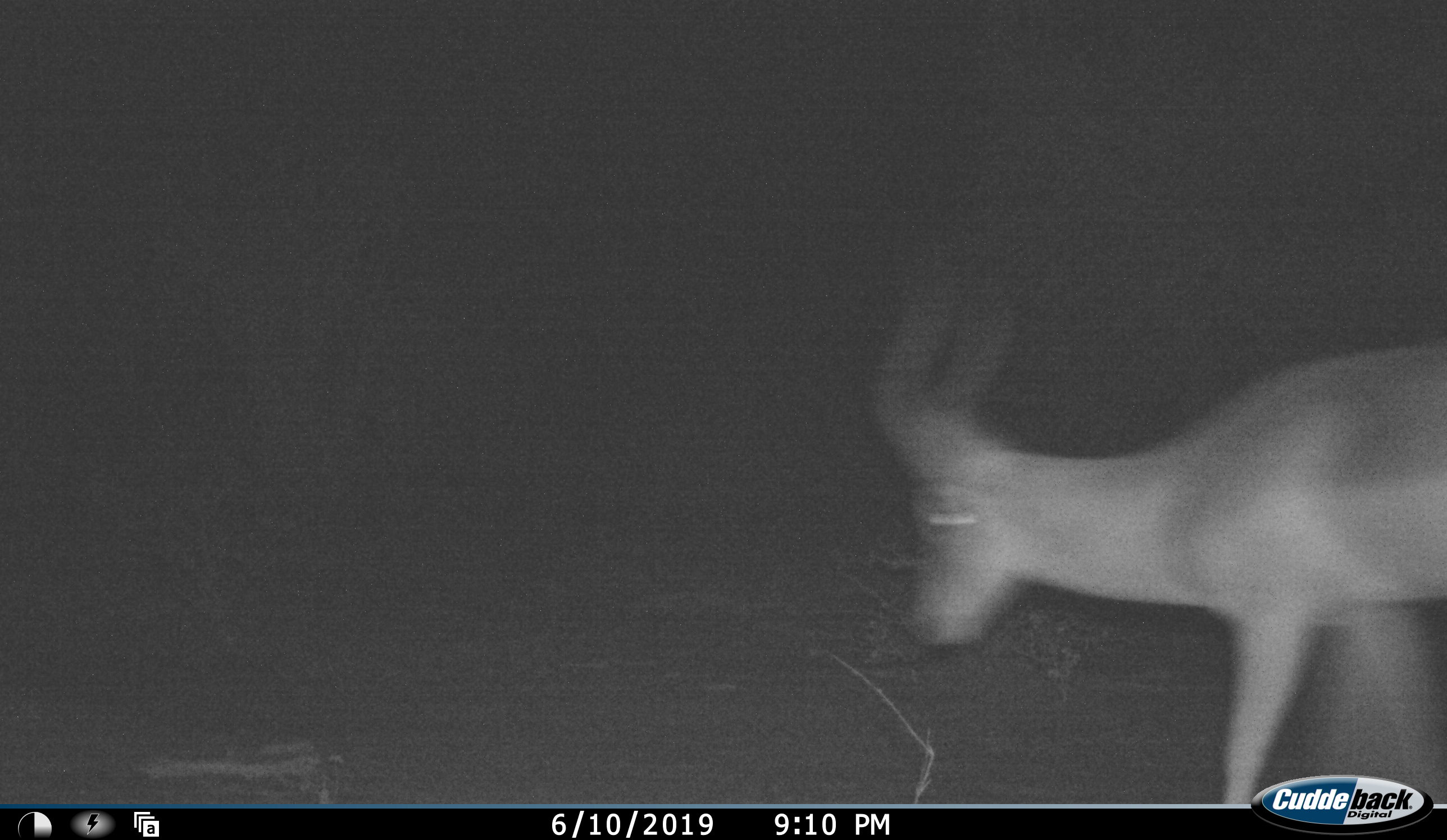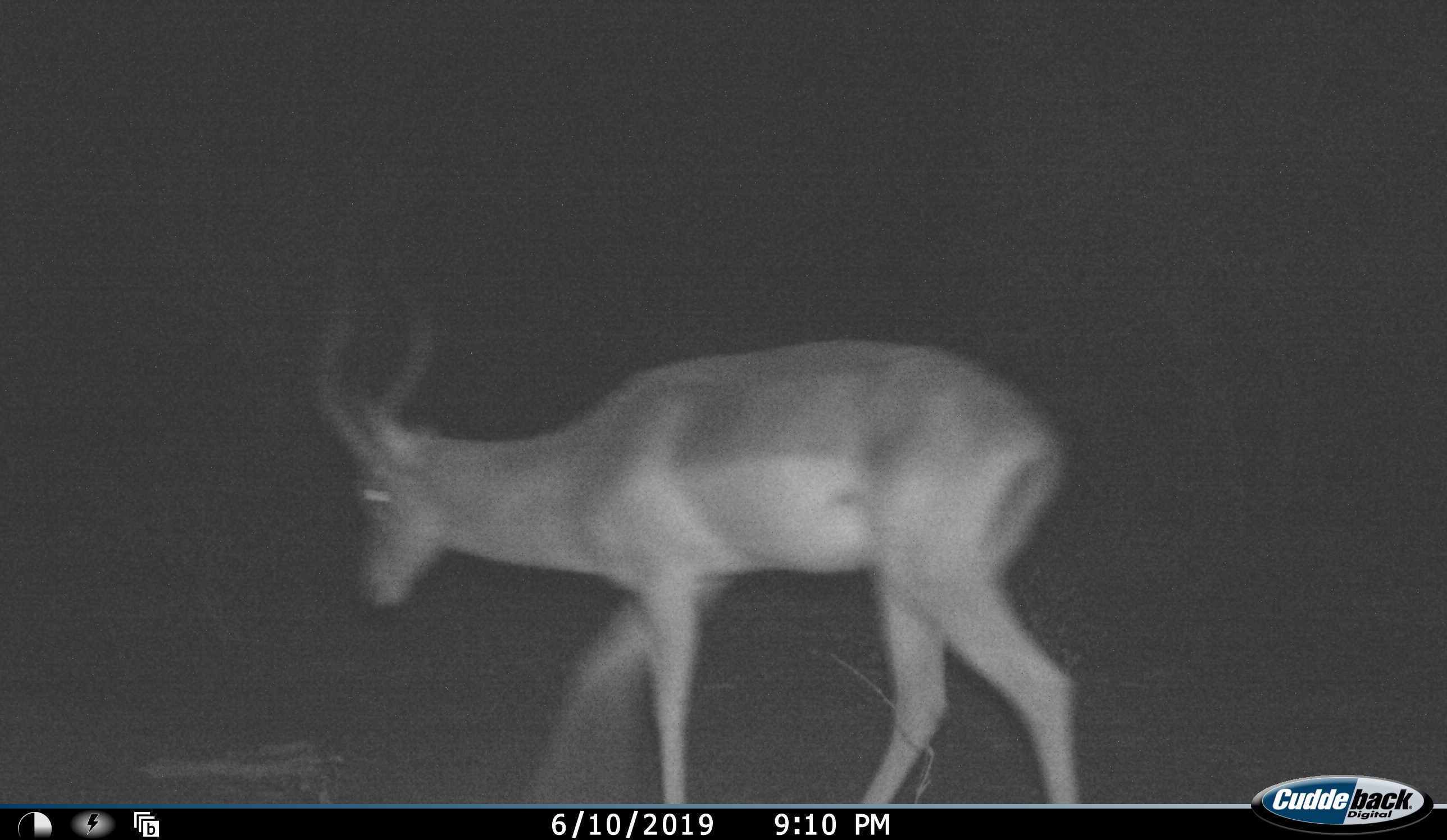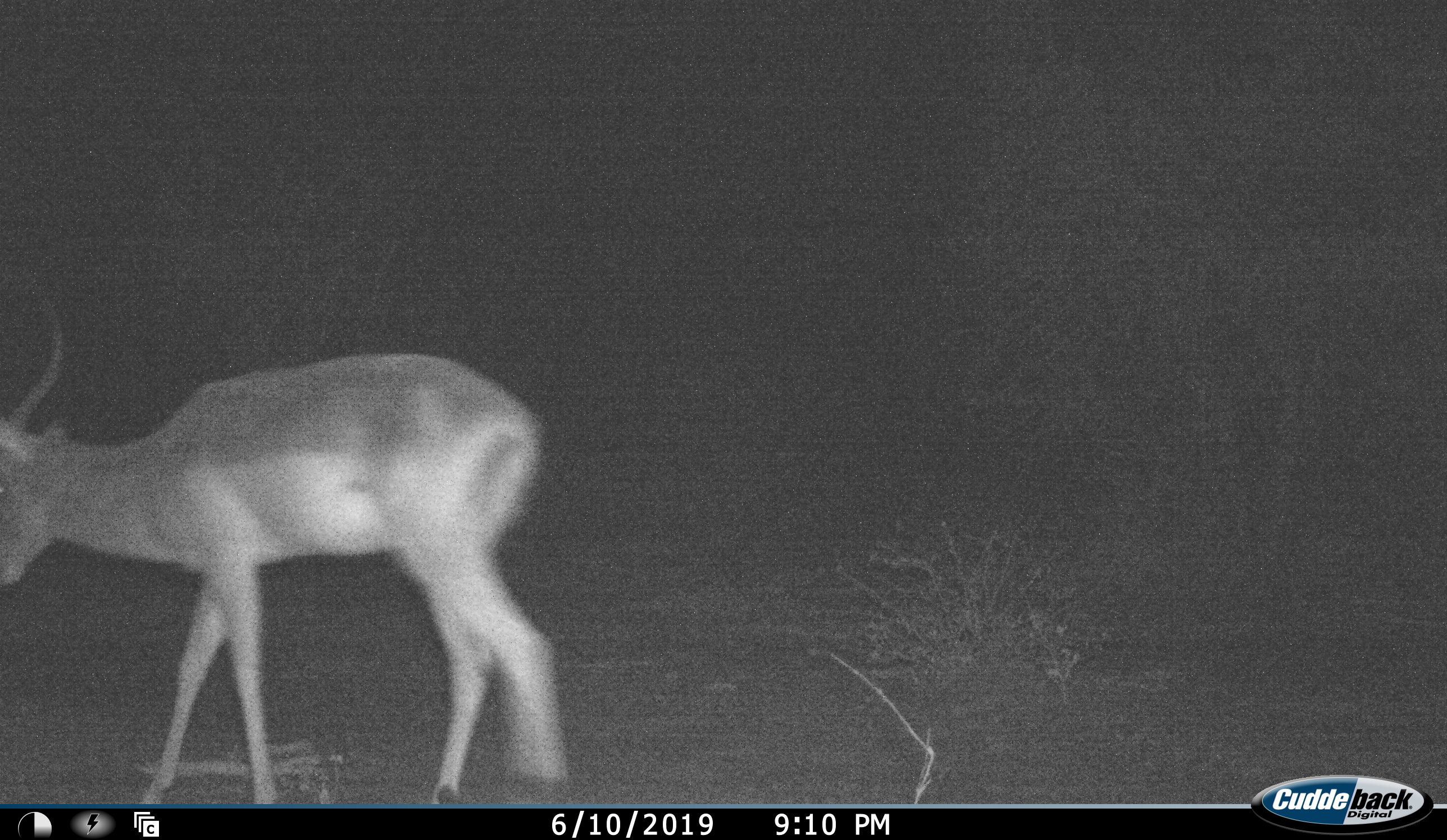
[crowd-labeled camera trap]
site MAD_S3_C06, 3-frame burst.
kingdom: Animalia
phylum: Chordata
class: Mammalia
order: Artiodactyla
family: Bovidae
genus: Aepyceros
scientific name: Aepyceros melampus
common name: impala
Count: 1.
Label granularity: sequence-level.